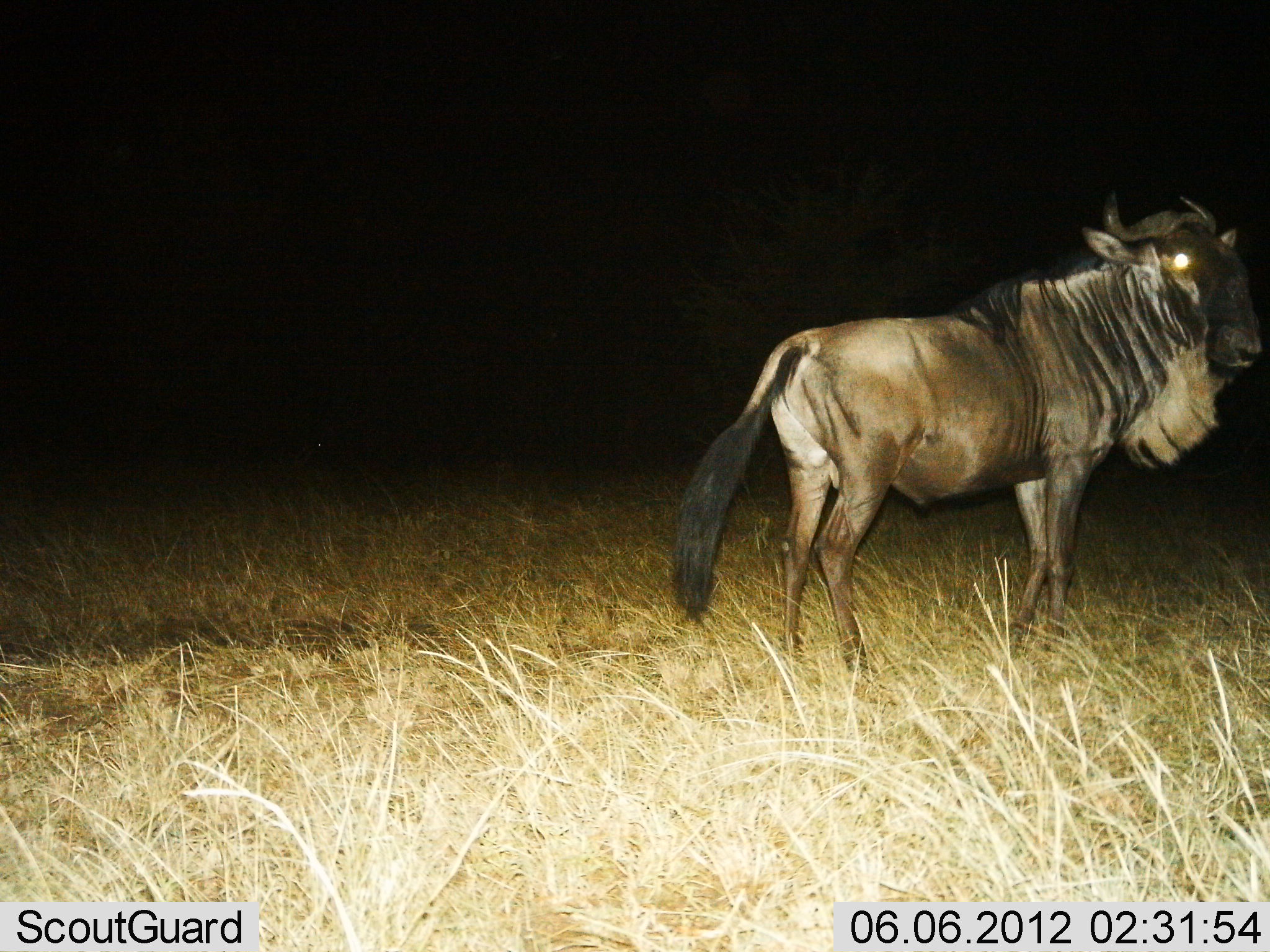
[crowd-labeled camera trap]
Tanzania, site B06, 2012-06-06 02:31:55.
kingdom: Animalia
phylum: Chordata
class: Mammalia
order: Artiodactyla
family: Bovidae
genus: Connochaetes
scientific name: Connochaetes taurinus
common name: blue wildebeest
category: wildebeest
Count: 1.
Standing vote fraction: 100%.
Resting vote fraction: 0%.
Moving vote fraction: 0%.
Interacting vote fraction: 0%.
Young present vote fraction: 0%.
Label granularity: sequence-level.